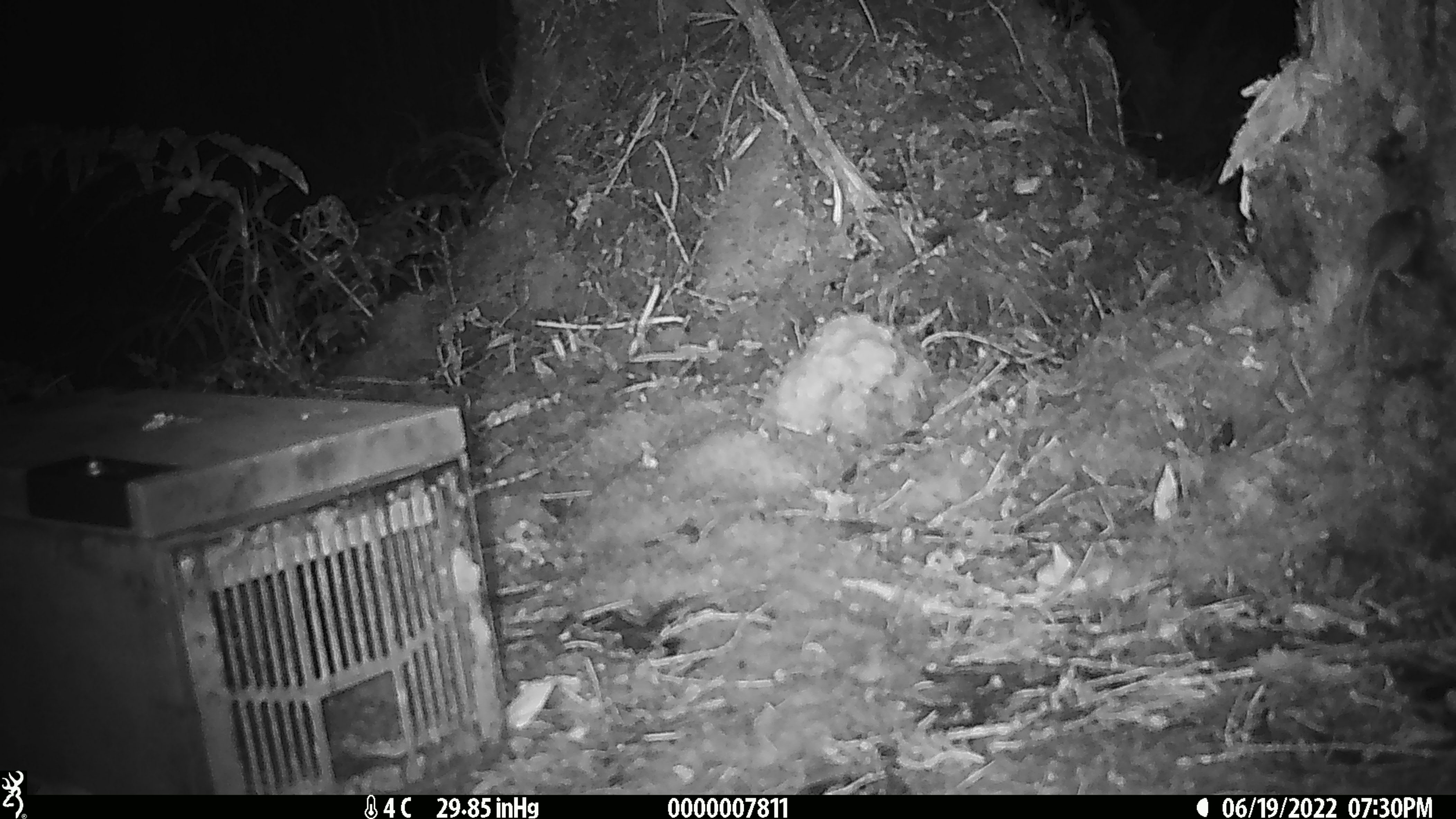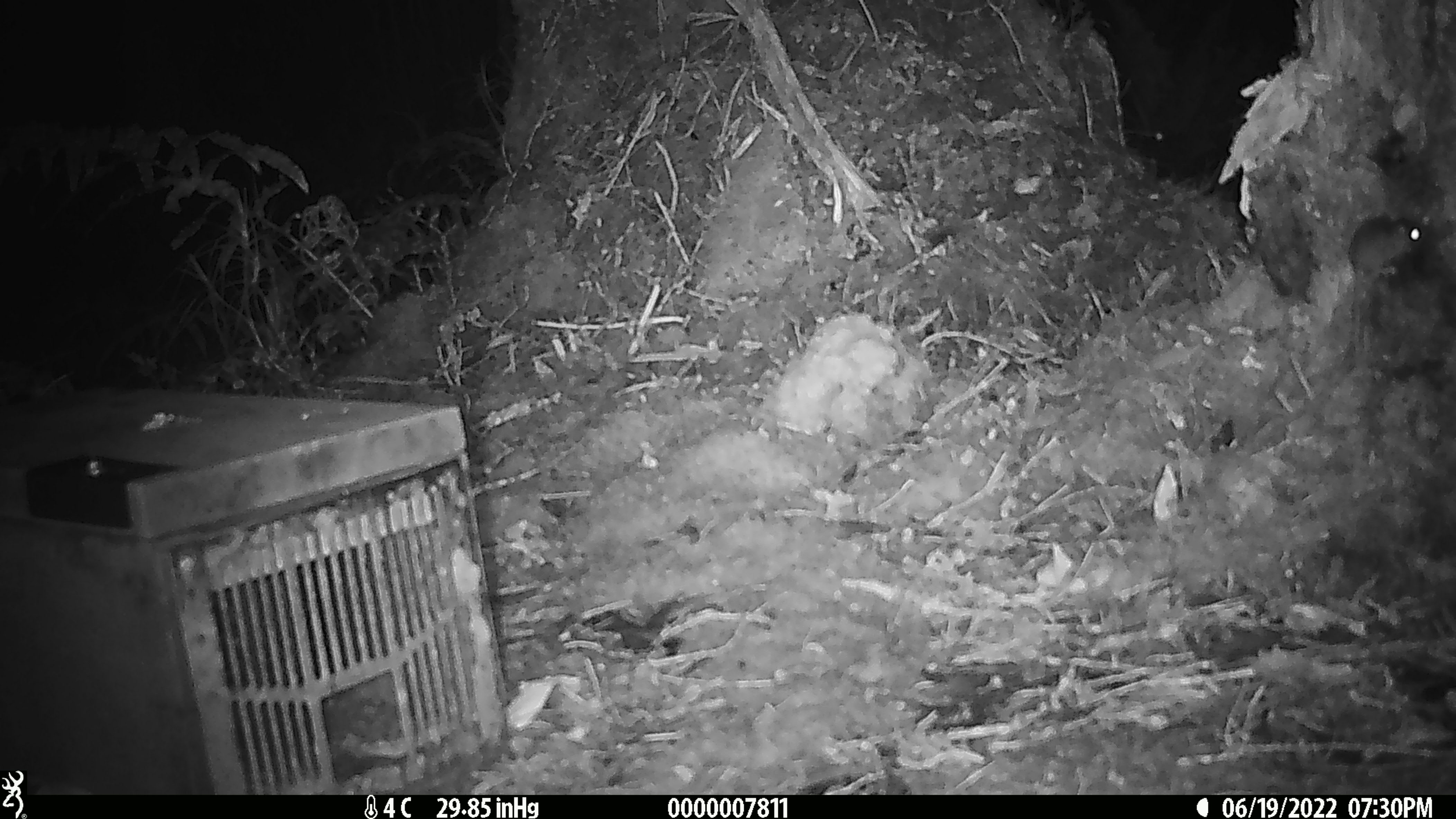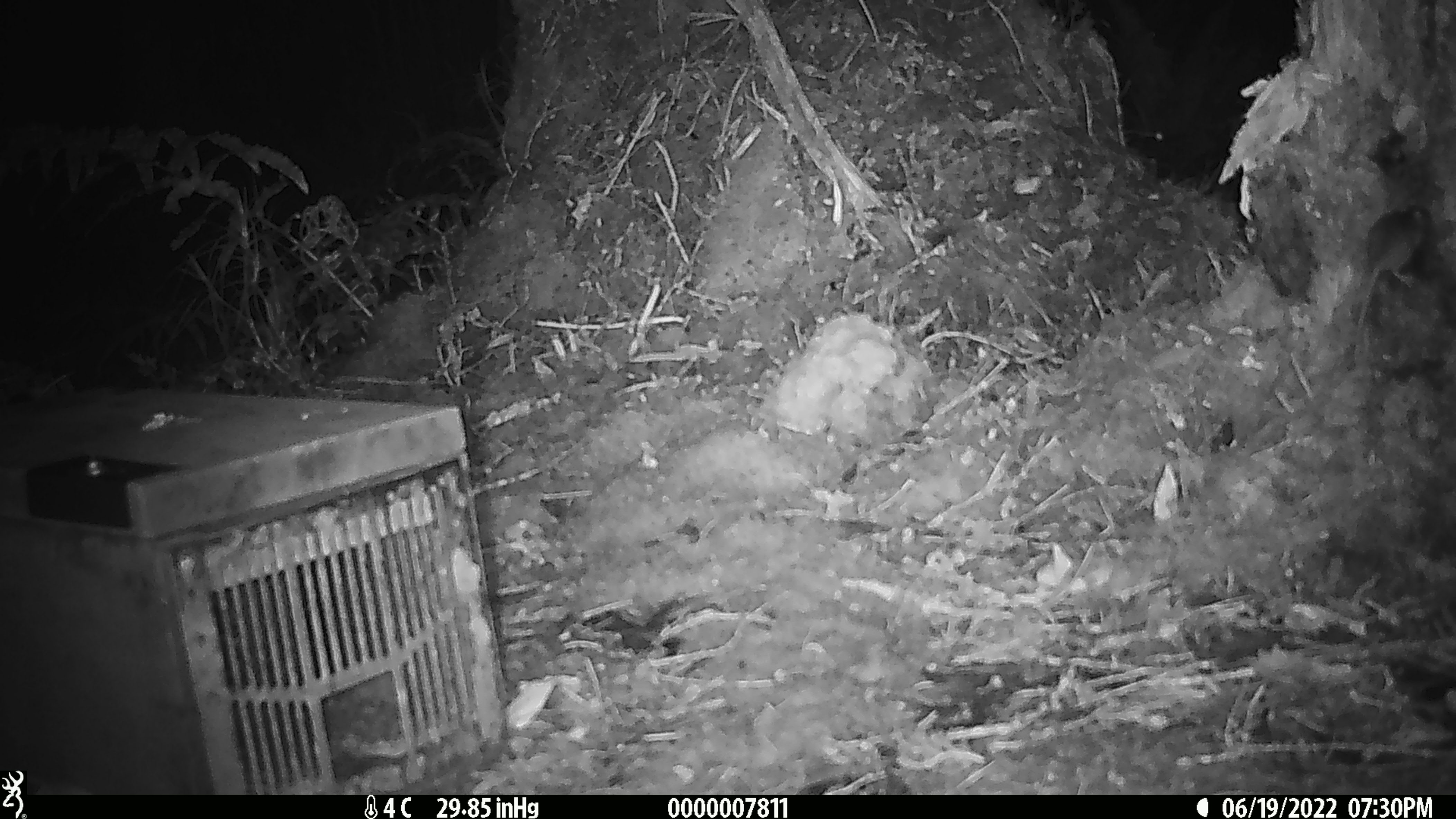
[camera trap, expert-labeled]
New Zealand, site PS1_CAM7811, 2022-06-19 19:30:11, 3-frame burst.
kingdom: Animalia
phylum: Chordata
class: Mammalia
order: Rodentia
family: Muridae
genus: Mus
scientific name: Mus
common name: mouse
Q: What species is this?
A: Mouse (Mus).